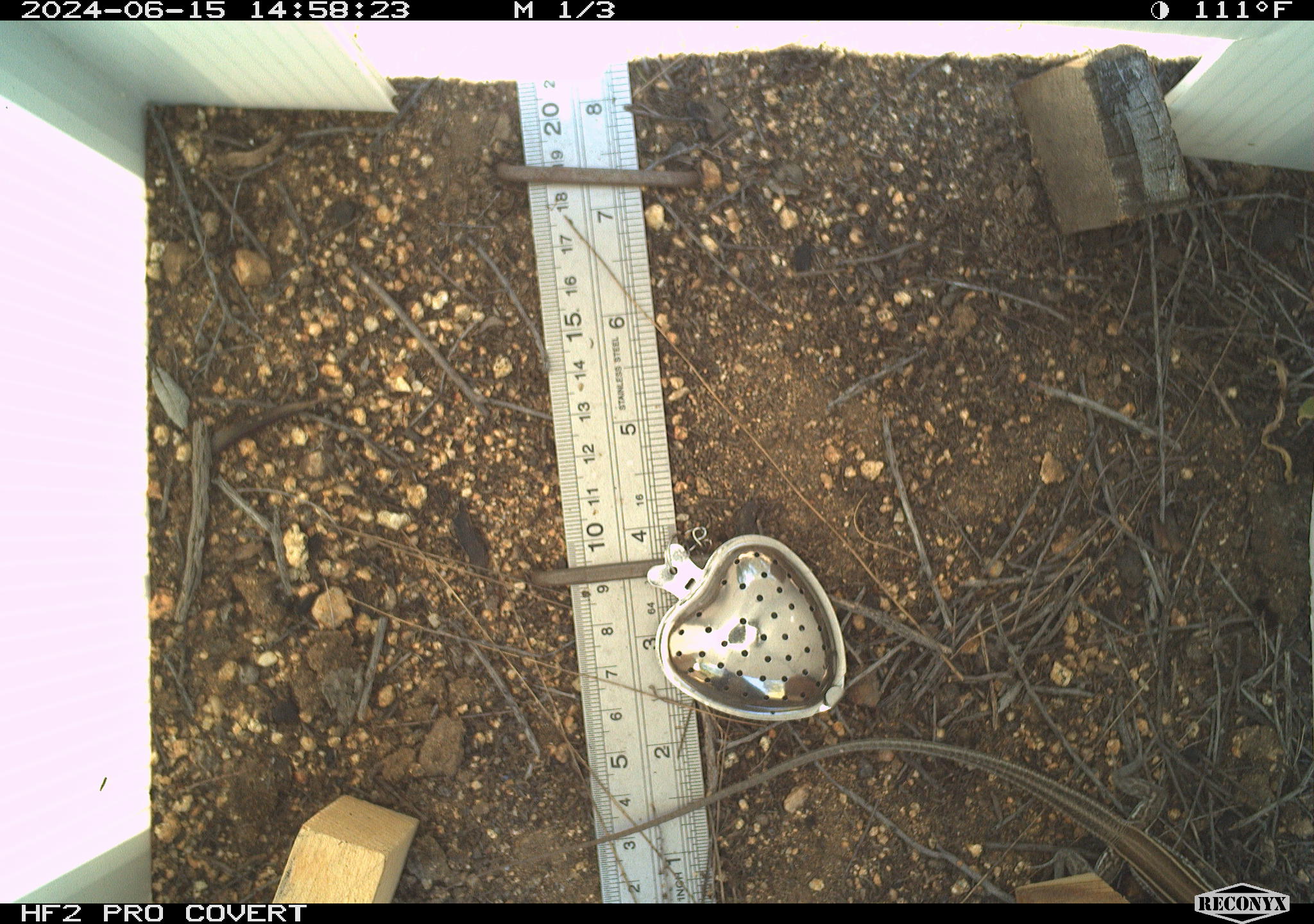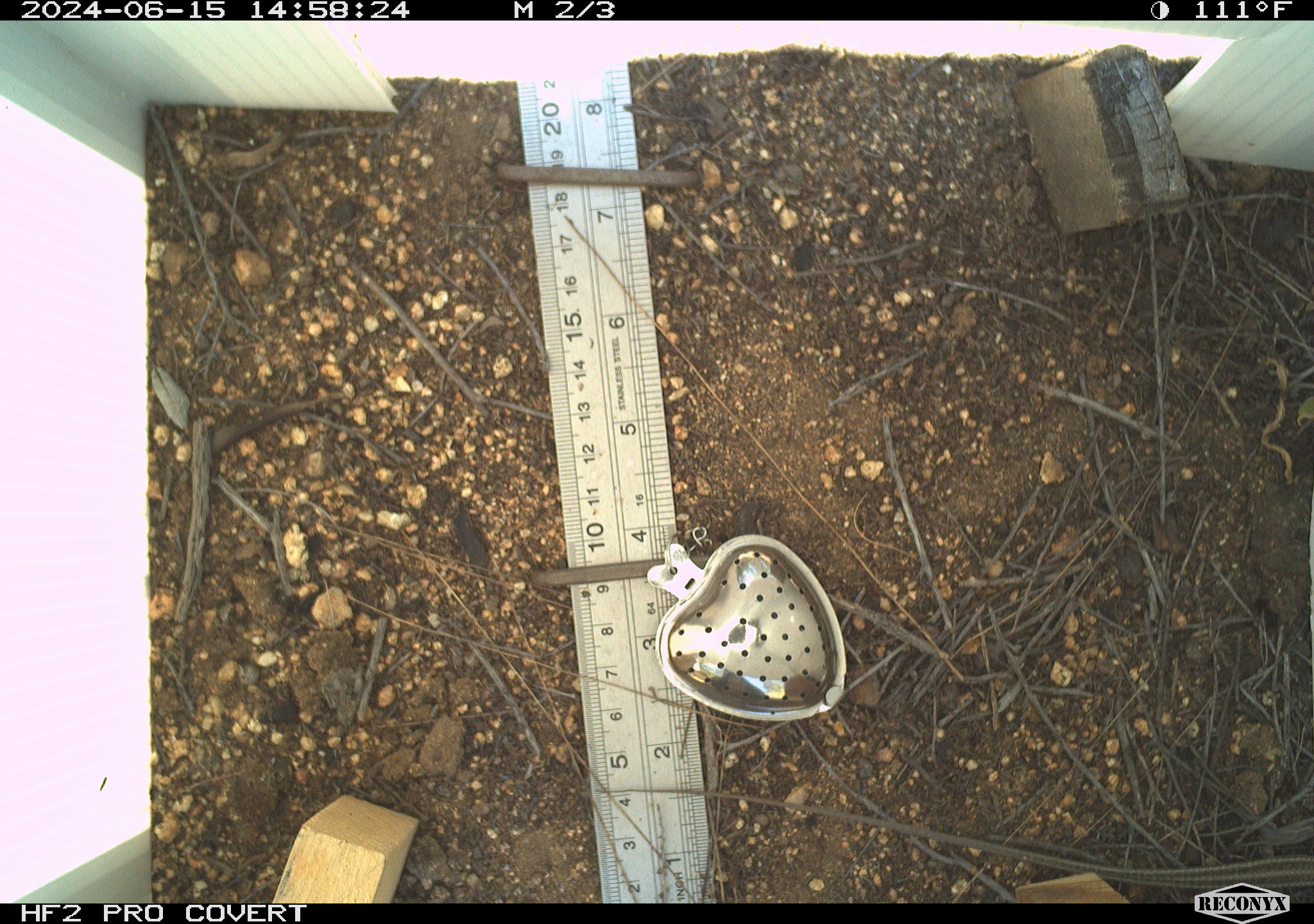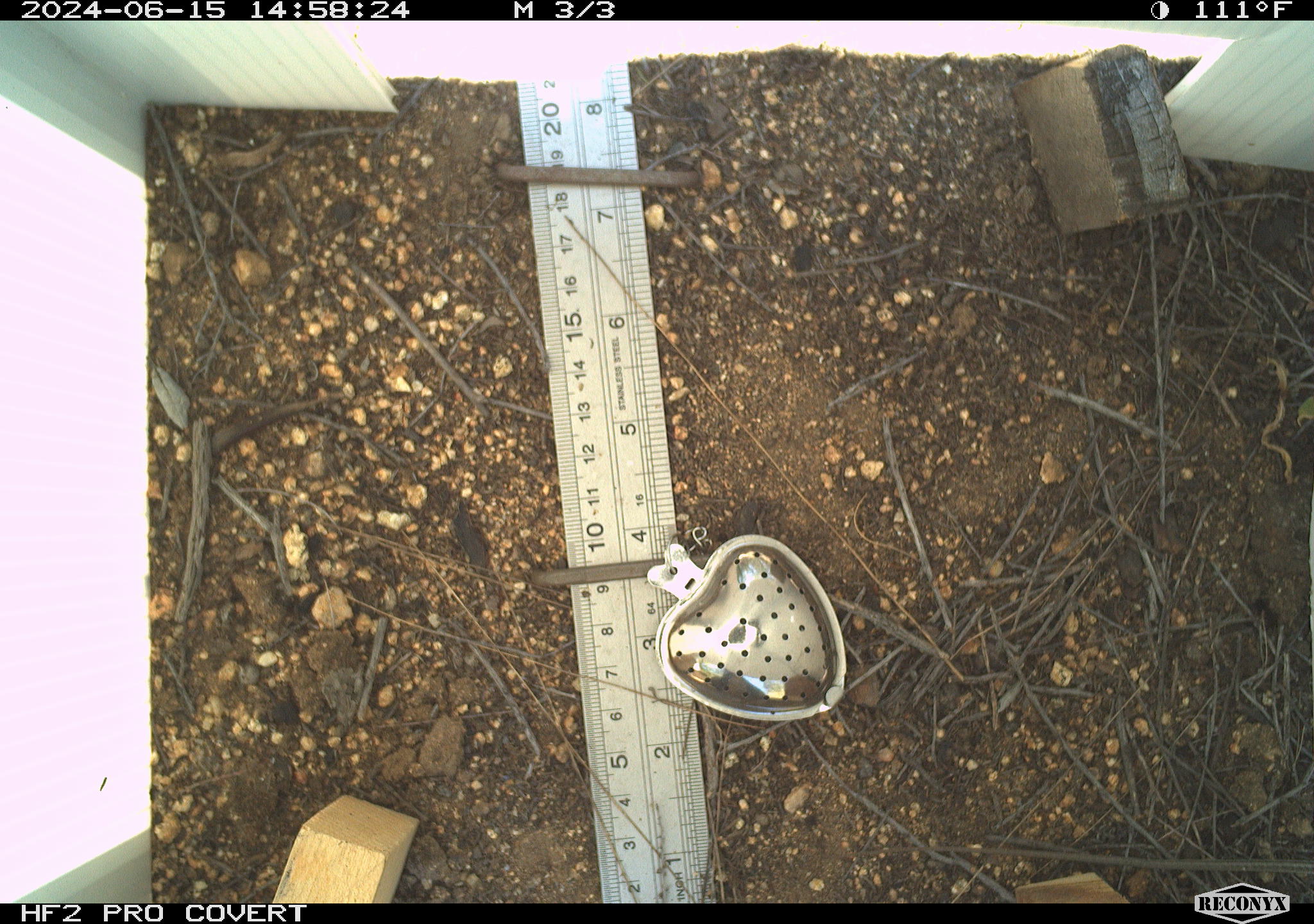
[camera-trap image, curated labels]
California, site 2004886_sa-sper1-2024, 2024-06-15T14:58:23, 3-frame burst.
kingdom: Animalia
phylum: Chordata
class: Reptilia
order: Squamata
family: Teiidae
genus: Aspidoscelis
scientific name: Aspidoscelis hyperythrus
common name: orange-throated whiptail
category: belding's orange-throated whiptail